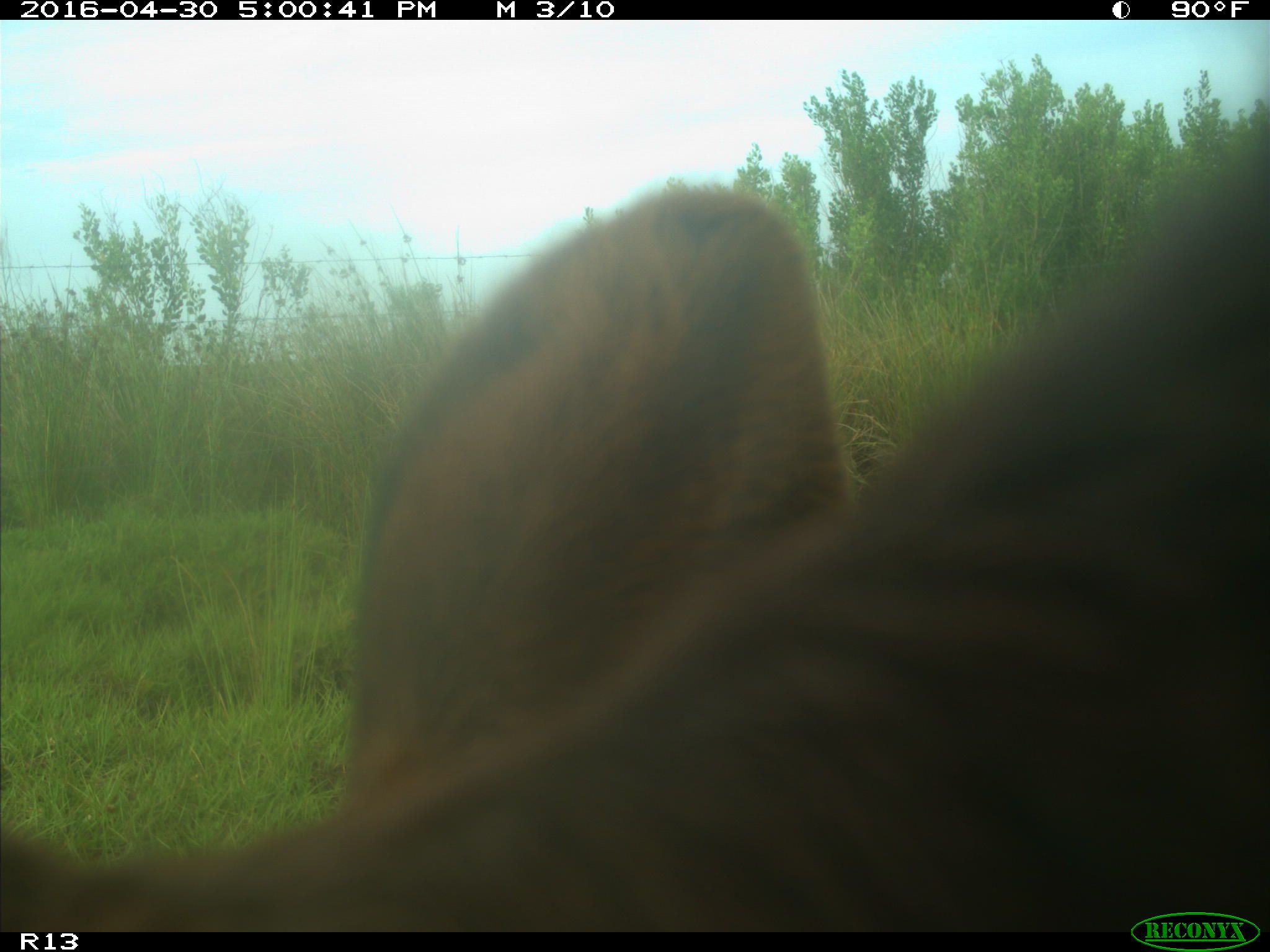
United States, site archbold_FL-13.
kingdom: Animalia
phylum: Chordata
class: Mammalia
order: Artiodactyla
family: Bovidae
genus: Bos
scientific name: Bos taurus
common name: domestic cow